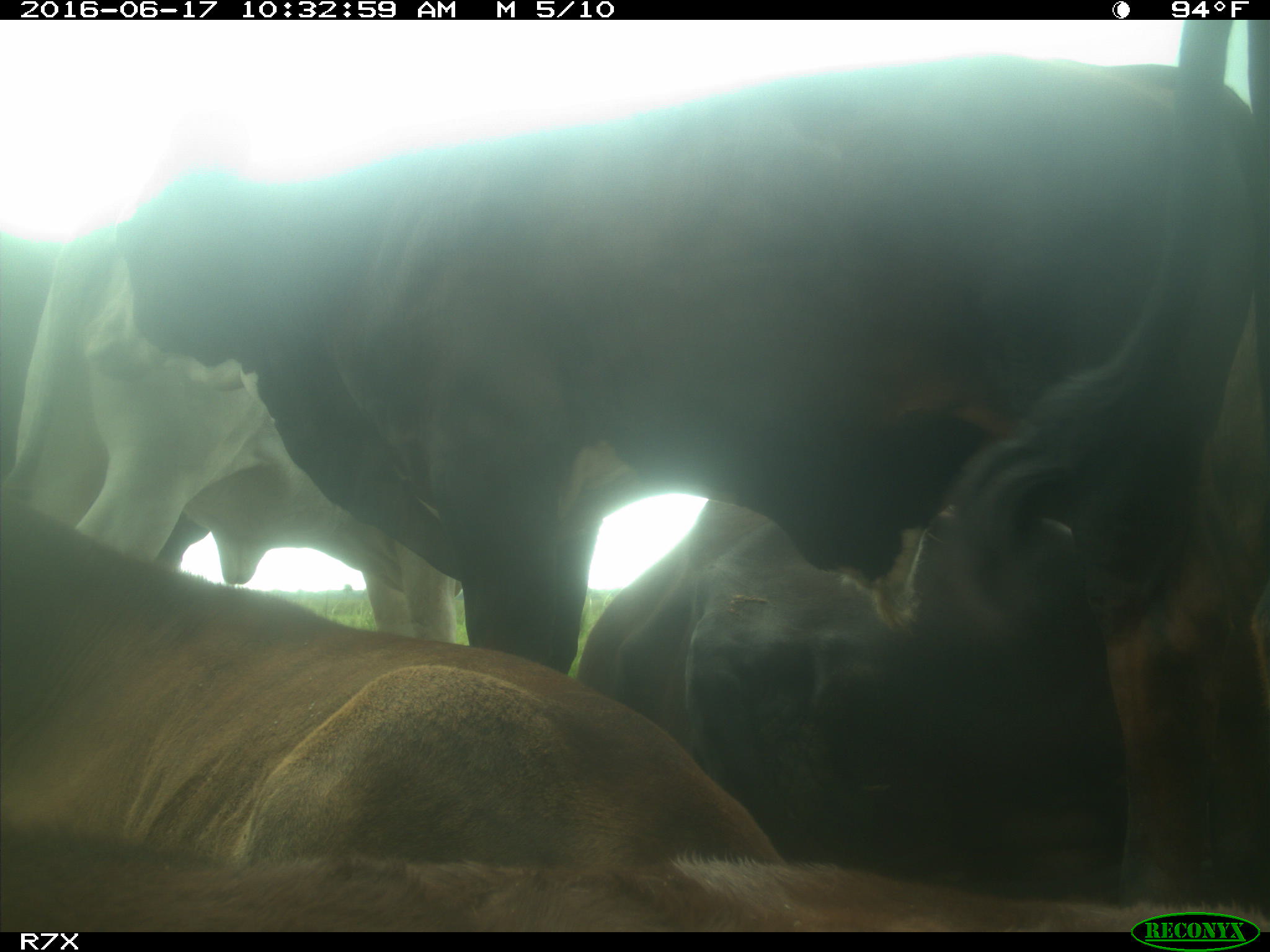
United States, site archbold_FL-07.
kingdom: Animalia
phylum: Chordata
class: Mammalia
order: Artiodactyla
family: Bovidae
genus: Bos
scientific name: Bos taurus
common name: domestic cow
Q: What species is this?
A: Bos taurus (domestic cow).